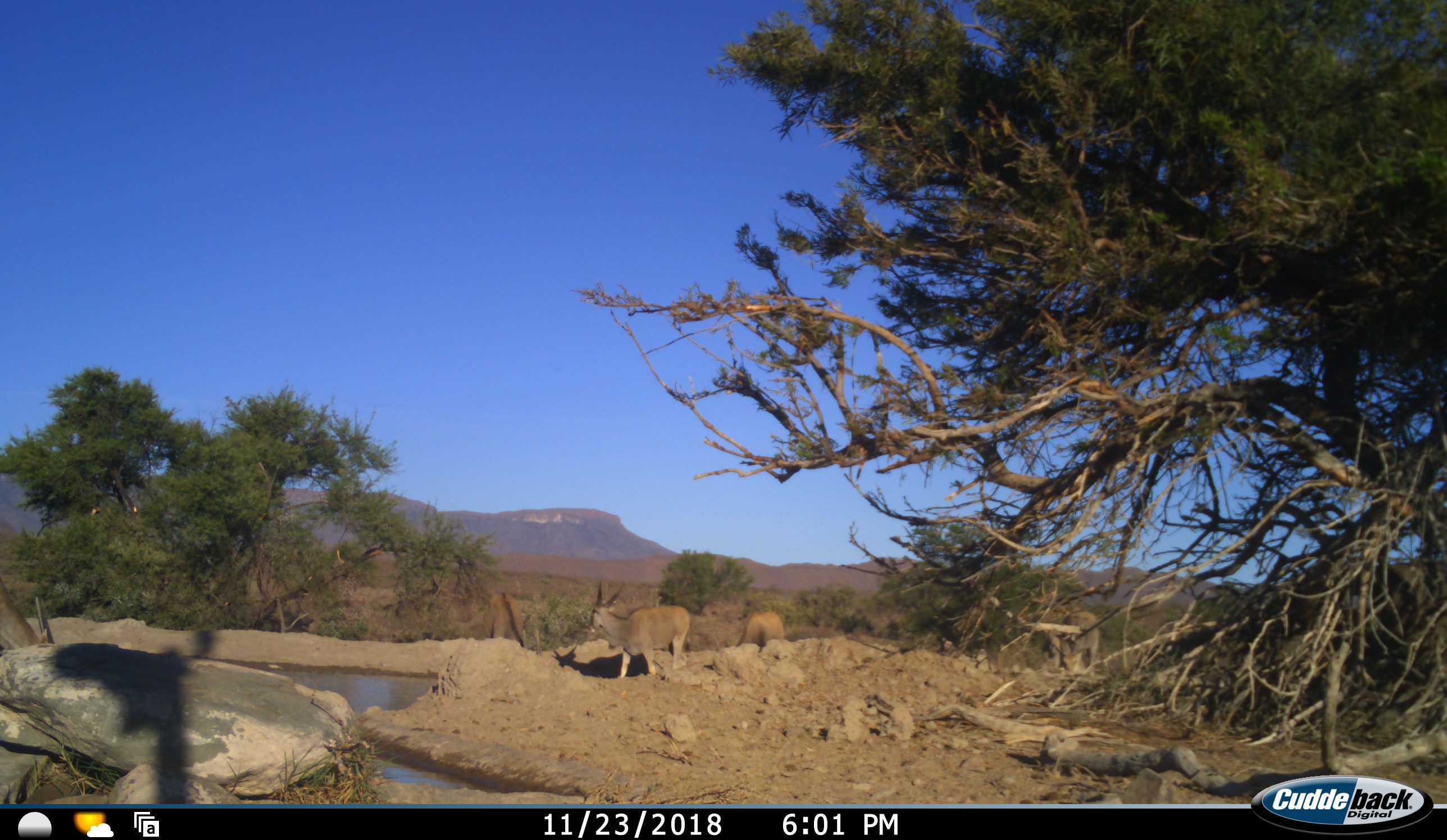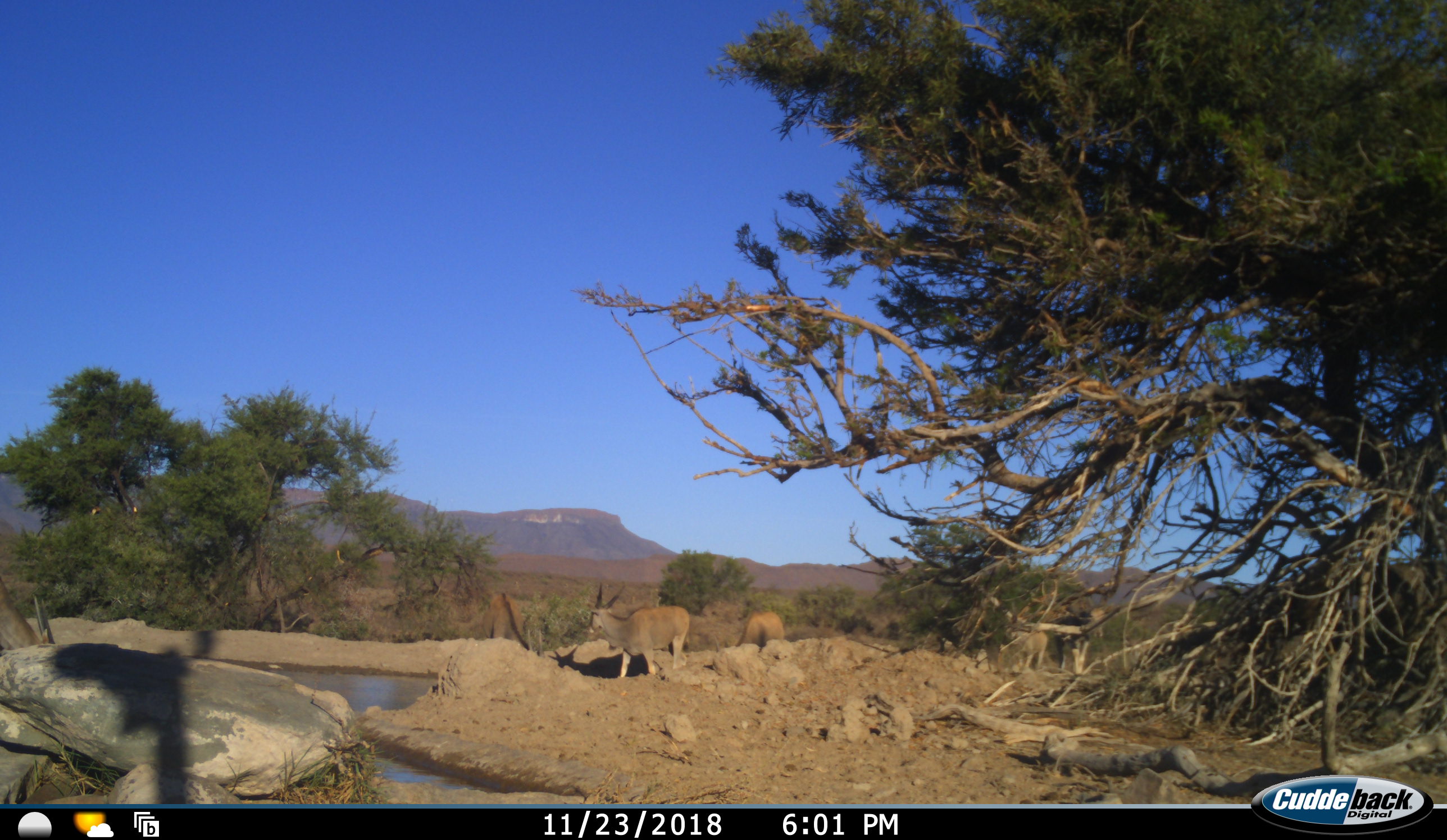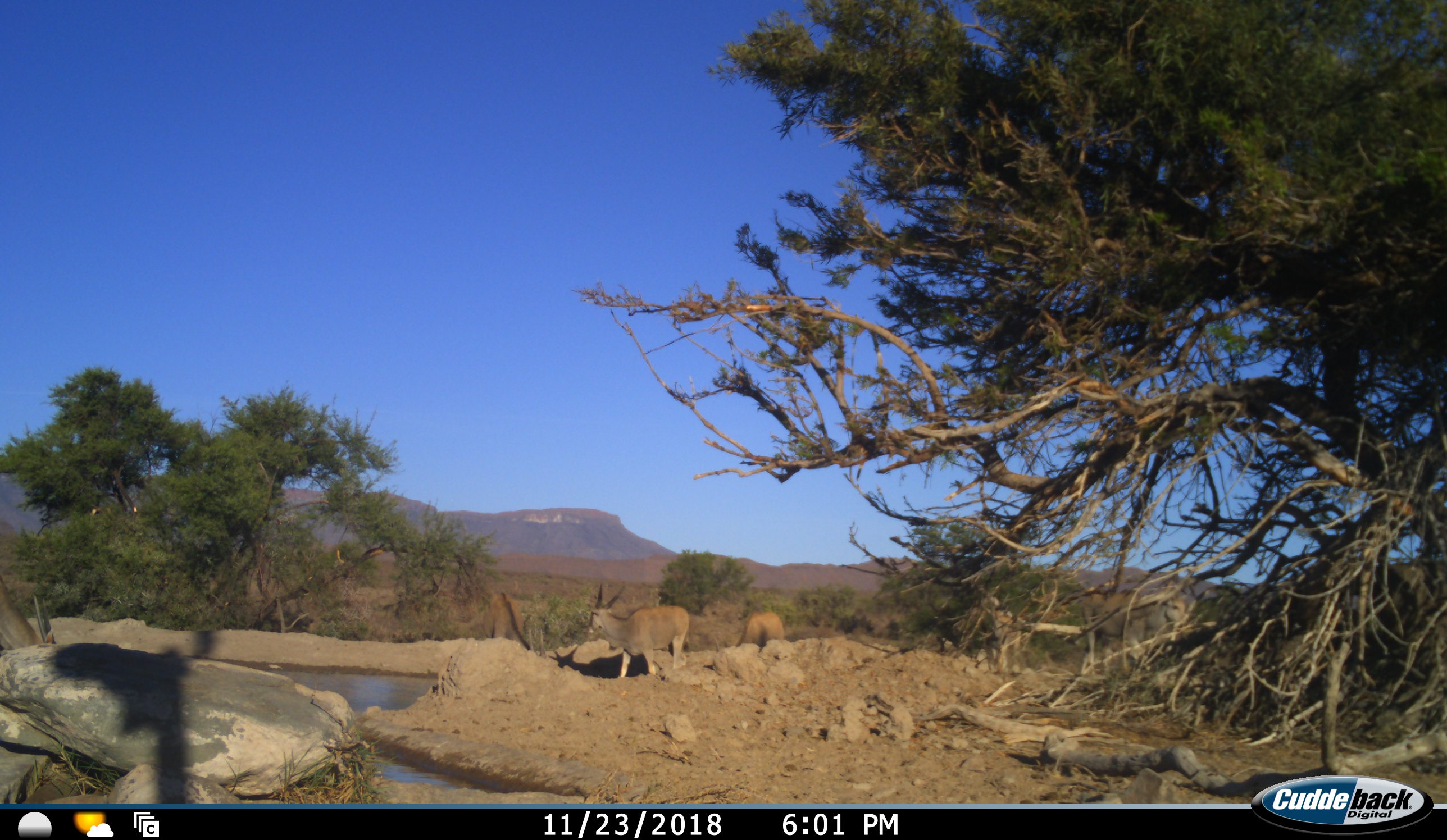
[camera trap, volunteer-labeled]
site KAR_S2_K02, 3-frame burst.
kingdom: Animalia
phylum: Chordata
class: Mammalia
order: Artiodactyla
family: Bovidae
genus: Tragelaphus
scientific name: Tragelaphus oryx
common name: eland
Eland (Tragelaphus oryx), count 5. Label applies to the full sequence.